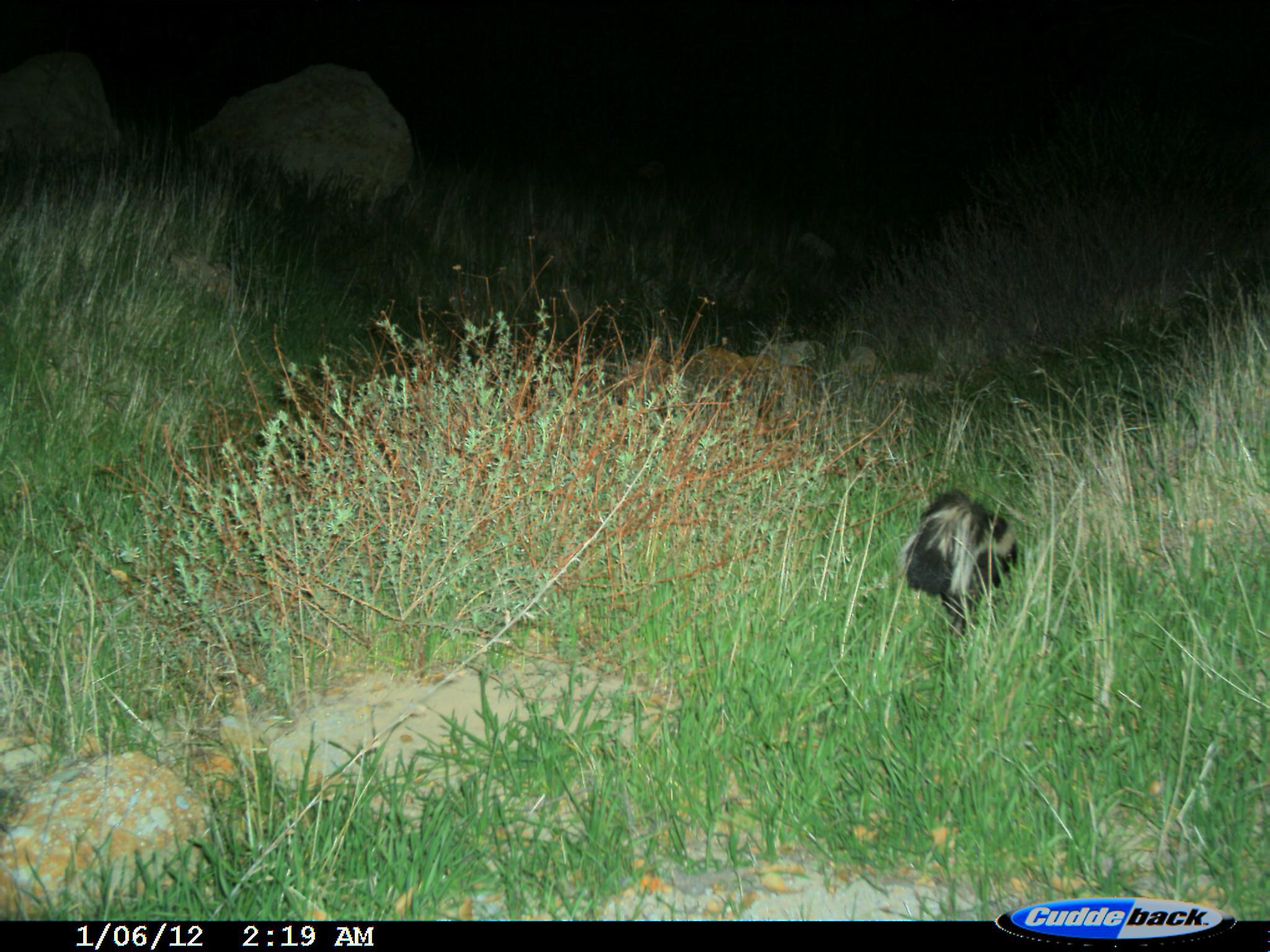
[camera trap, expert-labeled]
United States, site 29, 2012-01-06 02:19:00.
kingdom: Animalia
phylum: Chordata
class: Mammalia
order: Carnivora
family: Mephitidae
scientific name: Mephitidae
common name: skunk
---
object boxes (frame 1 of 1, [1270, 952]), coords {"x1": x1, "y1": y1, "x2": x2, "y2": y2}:
skunk: {"x1": 893, "y1": 488, "x2": 1018, "y2": 638}